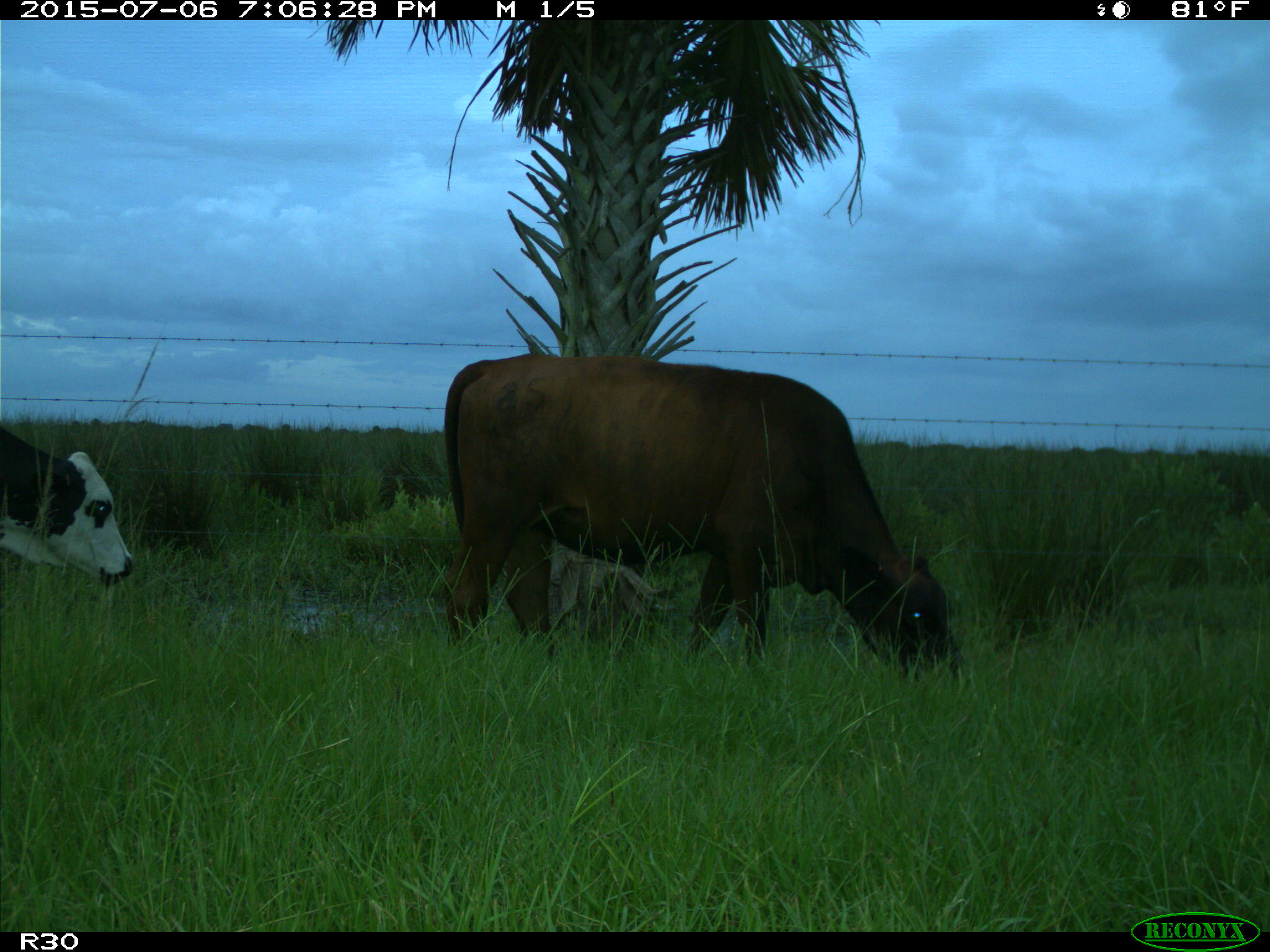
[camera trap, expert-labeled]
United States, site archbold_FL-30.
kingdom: Animalia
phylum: Chordata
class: Mammalia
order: Artiodactyla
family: Bovidae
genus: Bos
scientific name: Bos taurus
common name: domestic cow